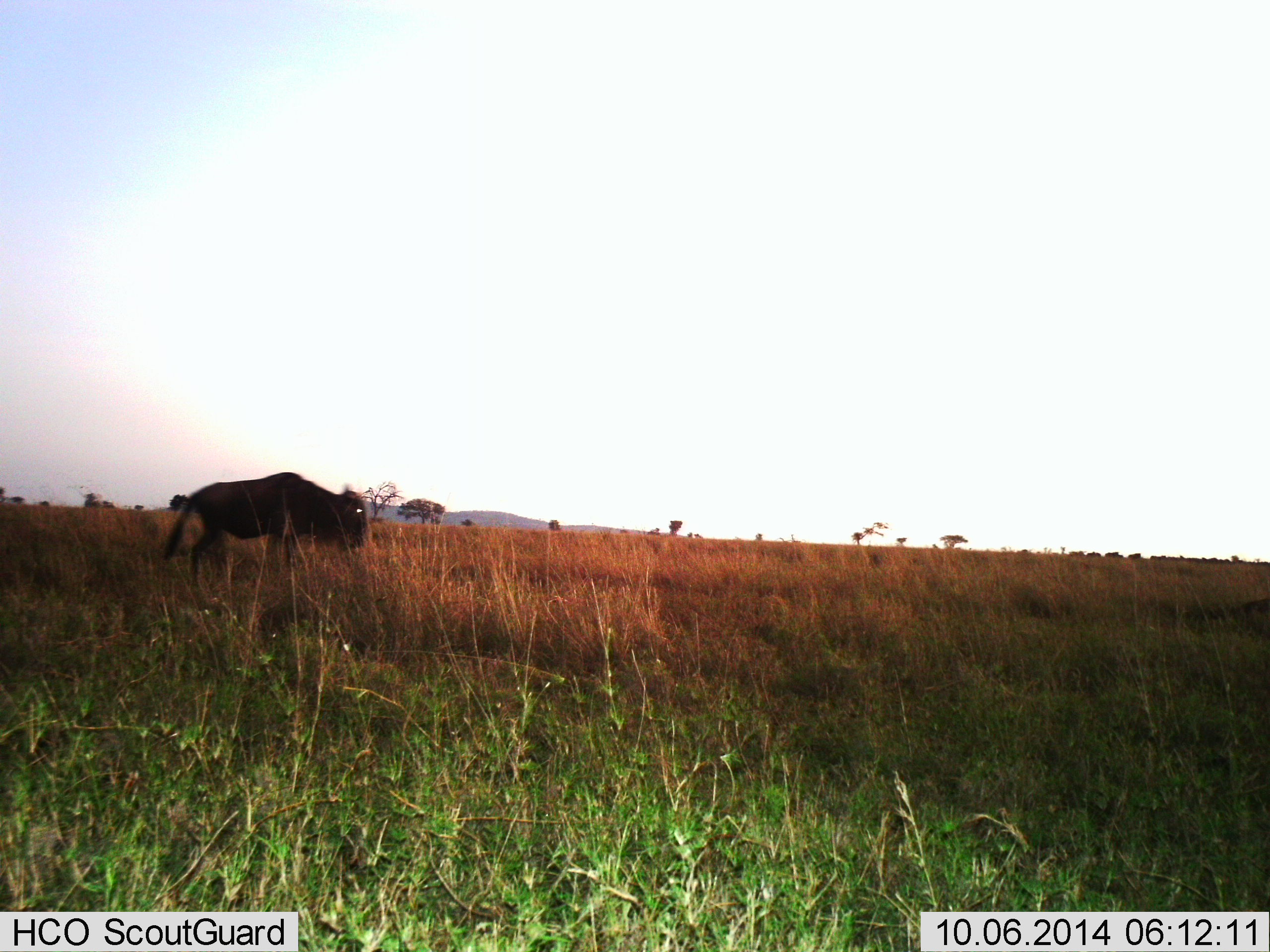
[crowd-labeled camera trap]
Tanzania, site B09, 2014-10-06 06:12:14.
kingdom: Animalia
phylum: Chordata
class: Mammalia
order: Artiodactyla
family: Bovidae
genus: Connochaetes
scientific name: Connochaetes taurinus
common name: blue wildebeest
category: wildebeest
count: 1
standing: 30%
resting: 0%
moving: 70%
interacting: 0%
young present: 0%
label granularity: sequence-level